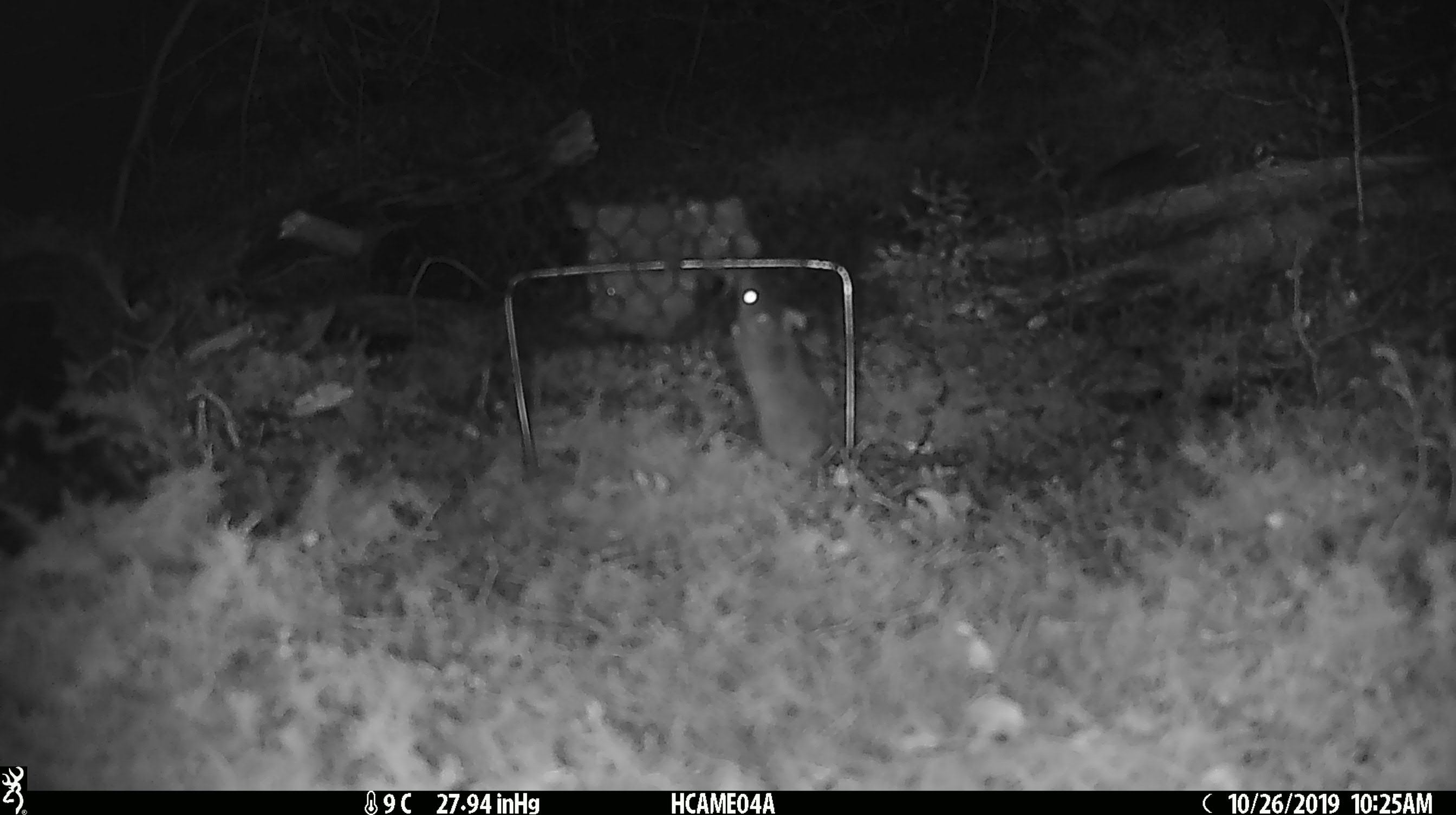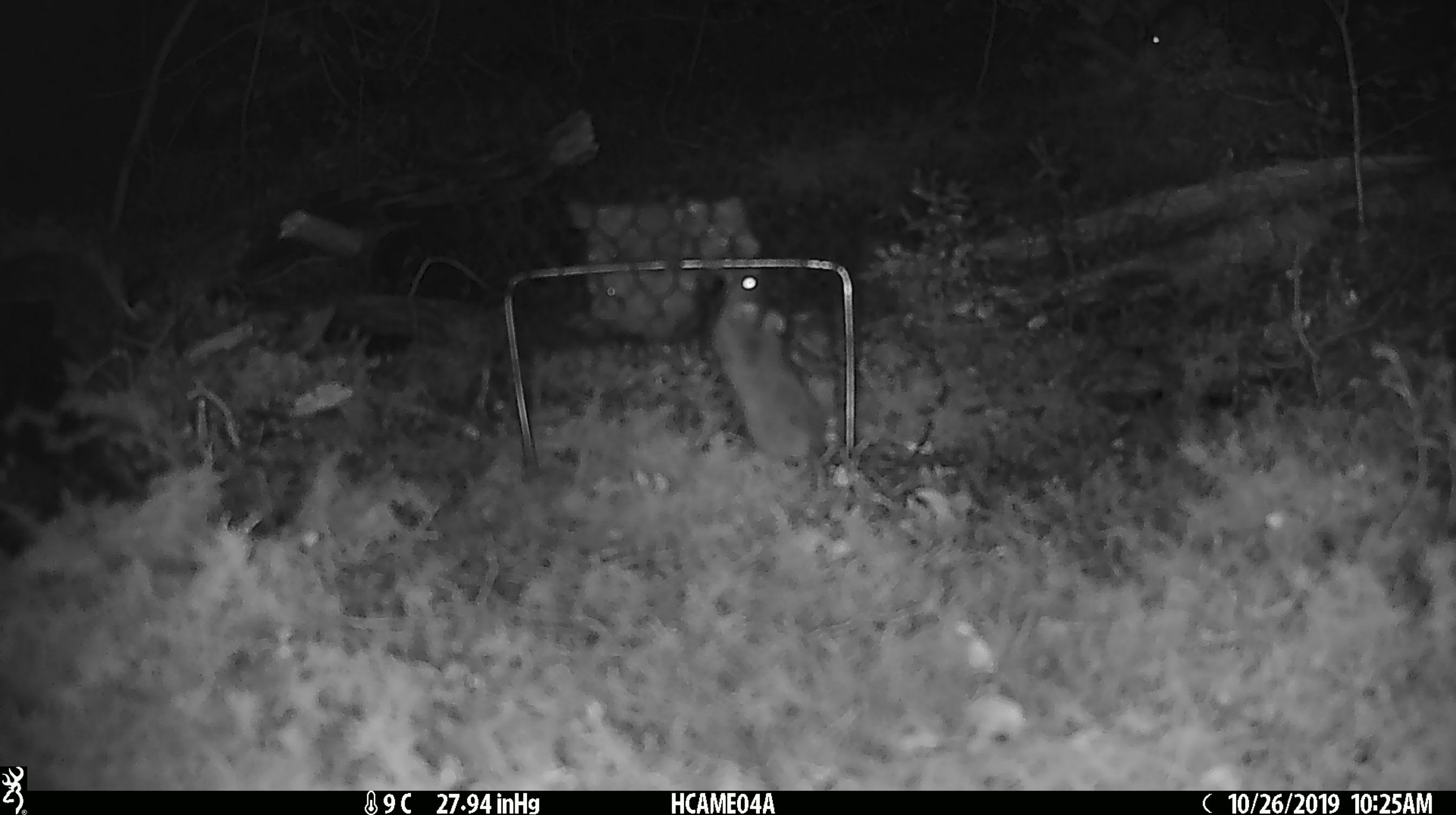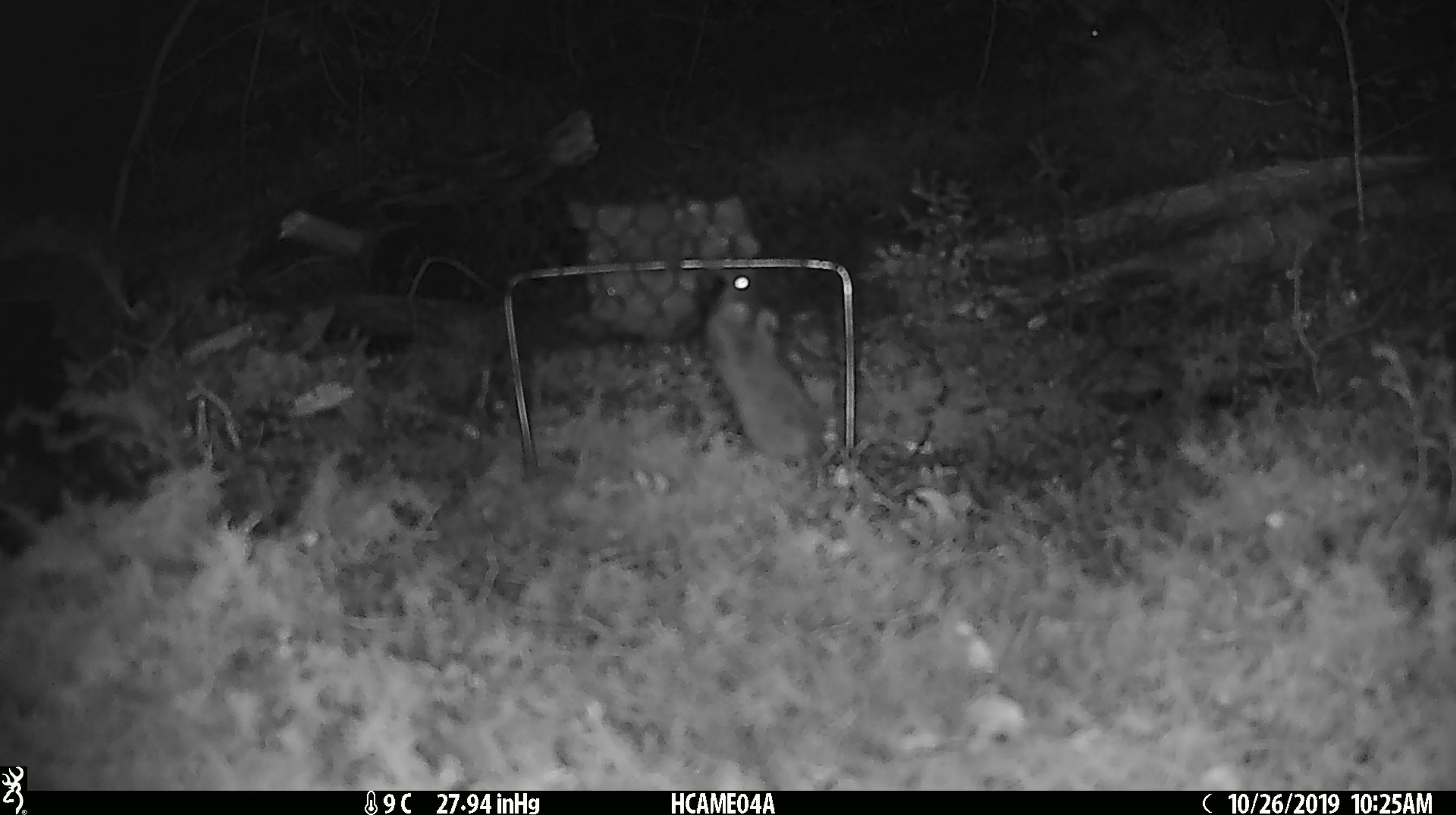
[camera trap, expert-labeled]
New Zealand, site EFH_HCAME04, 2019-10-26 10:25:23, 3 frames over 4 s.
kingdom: Animalia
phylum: Chordata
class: Mammalia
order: Rodentia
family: Muridae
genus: Mus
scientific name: Mus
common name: mouse